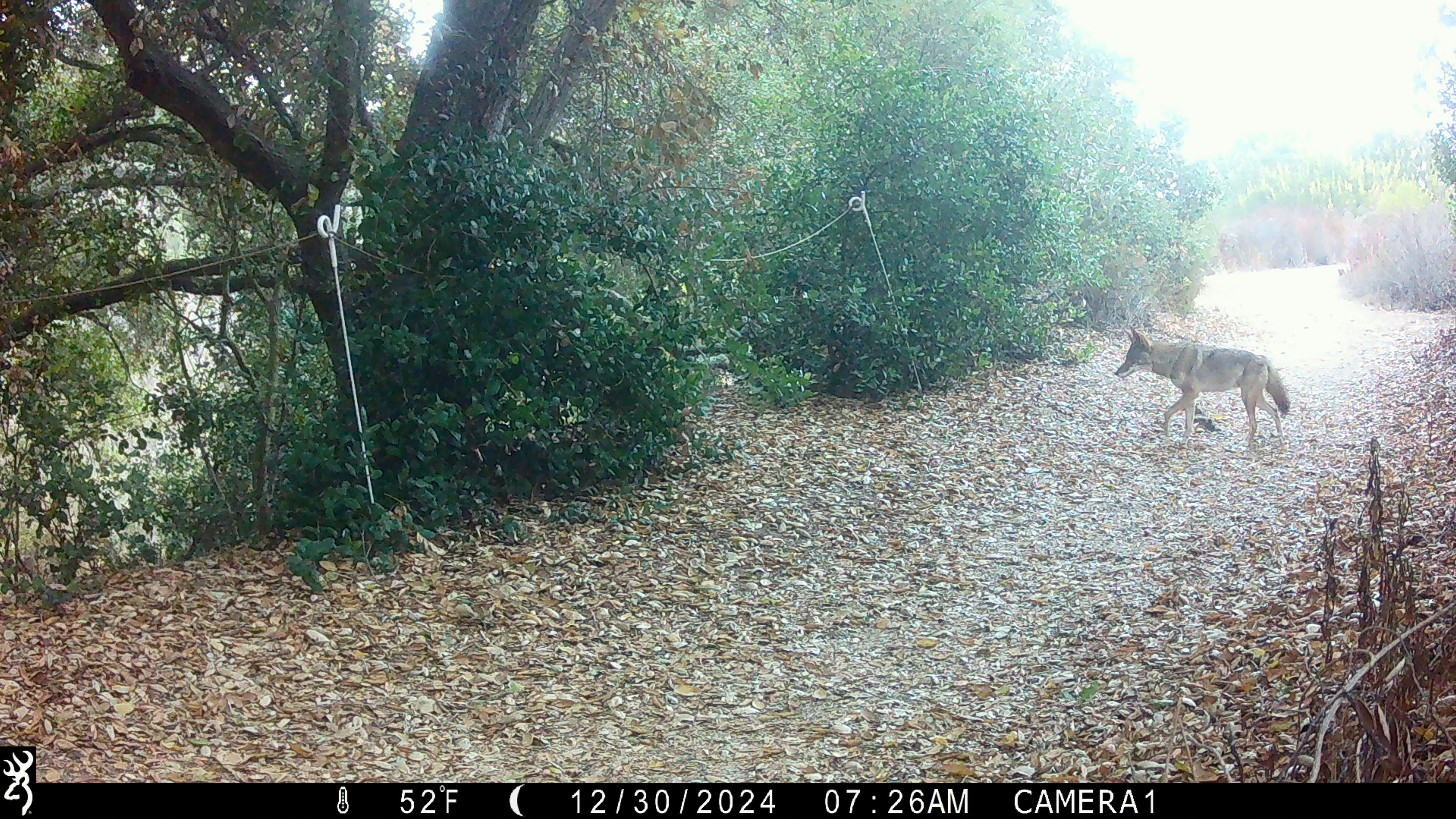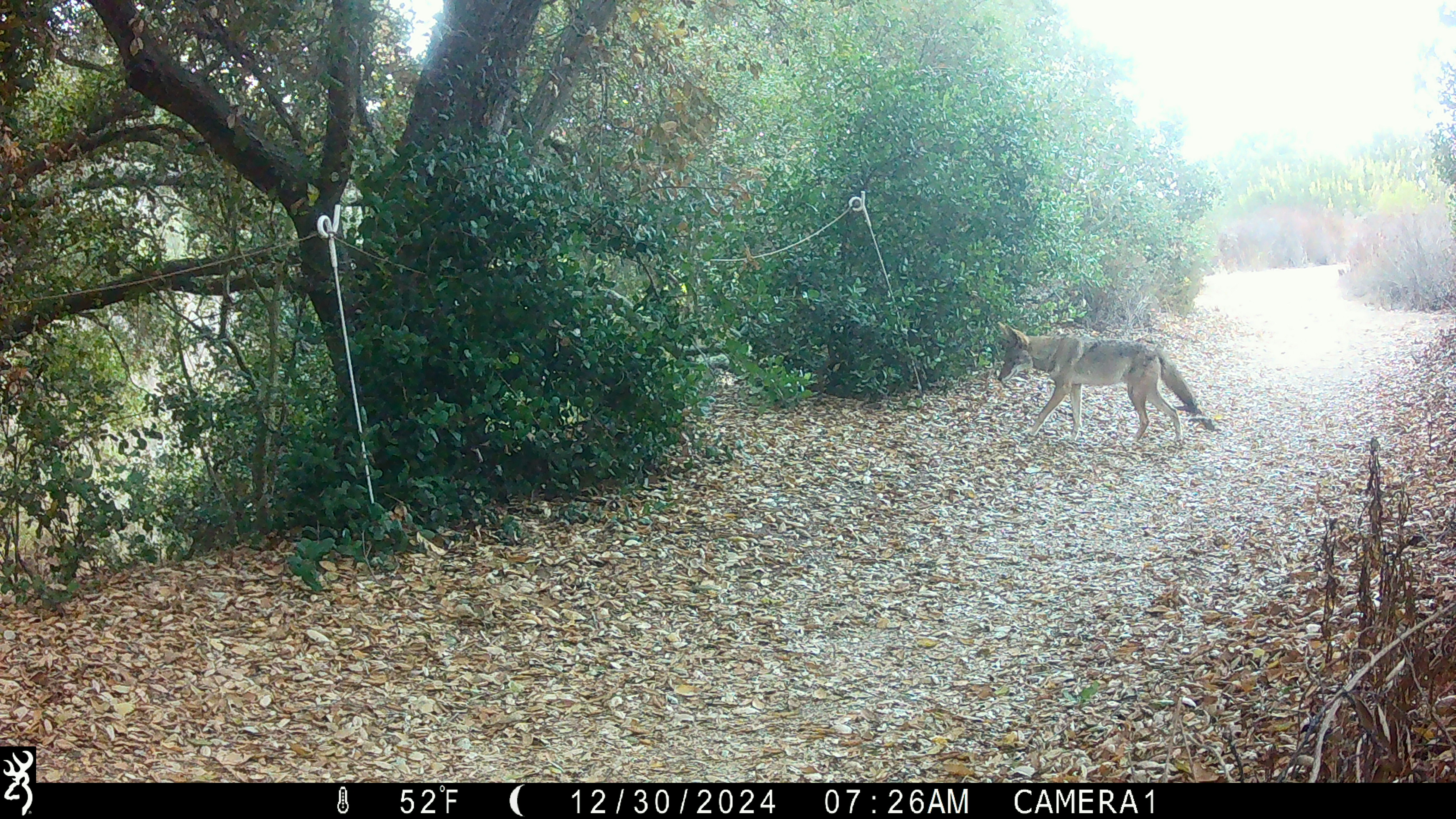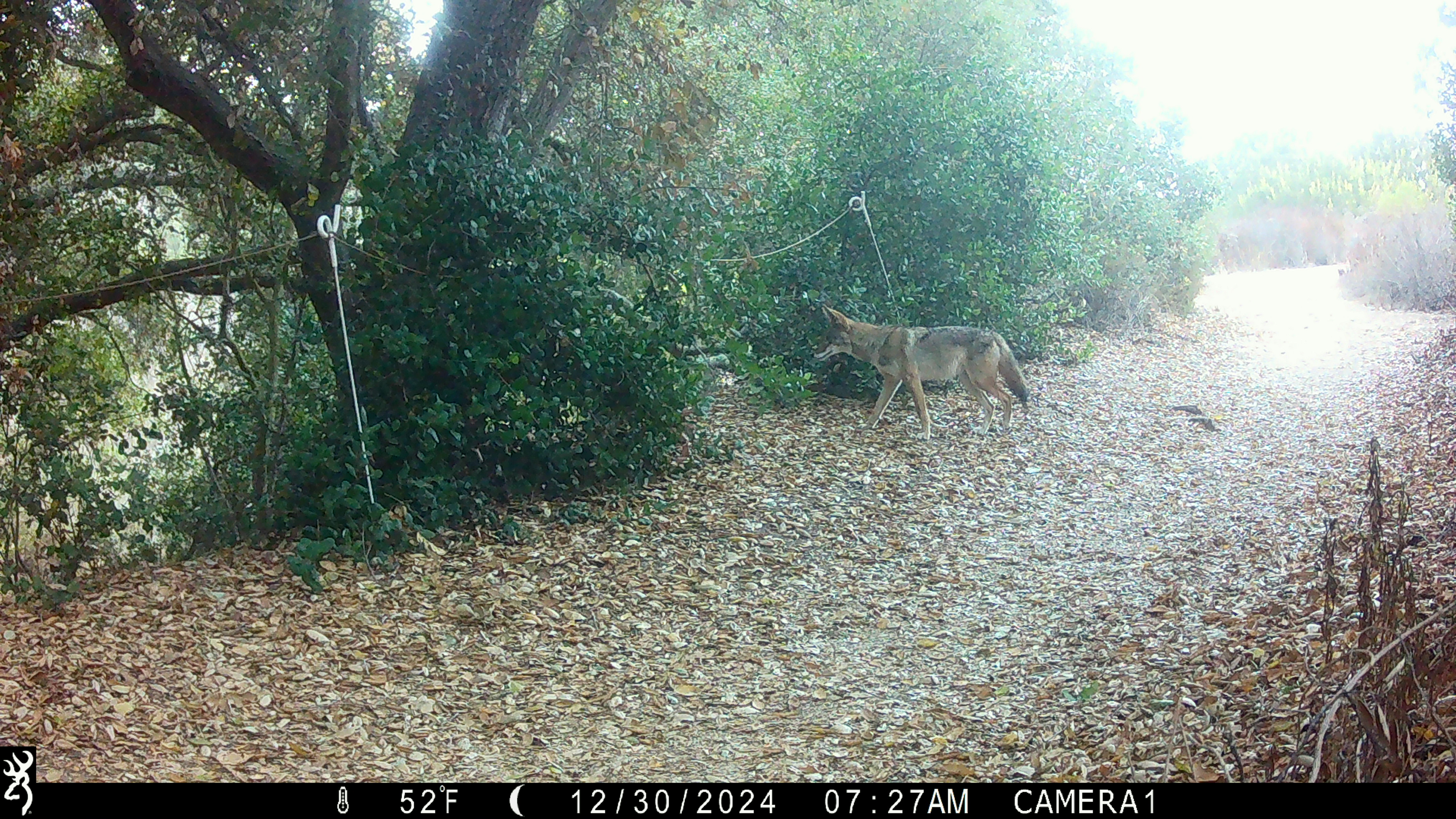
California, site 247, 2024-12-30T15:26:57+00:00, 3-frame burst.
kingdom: Animalia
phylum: Chordata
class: Mammalia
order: Carnivora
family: Canidae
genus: Canis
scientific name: Canis latrans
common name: coyote